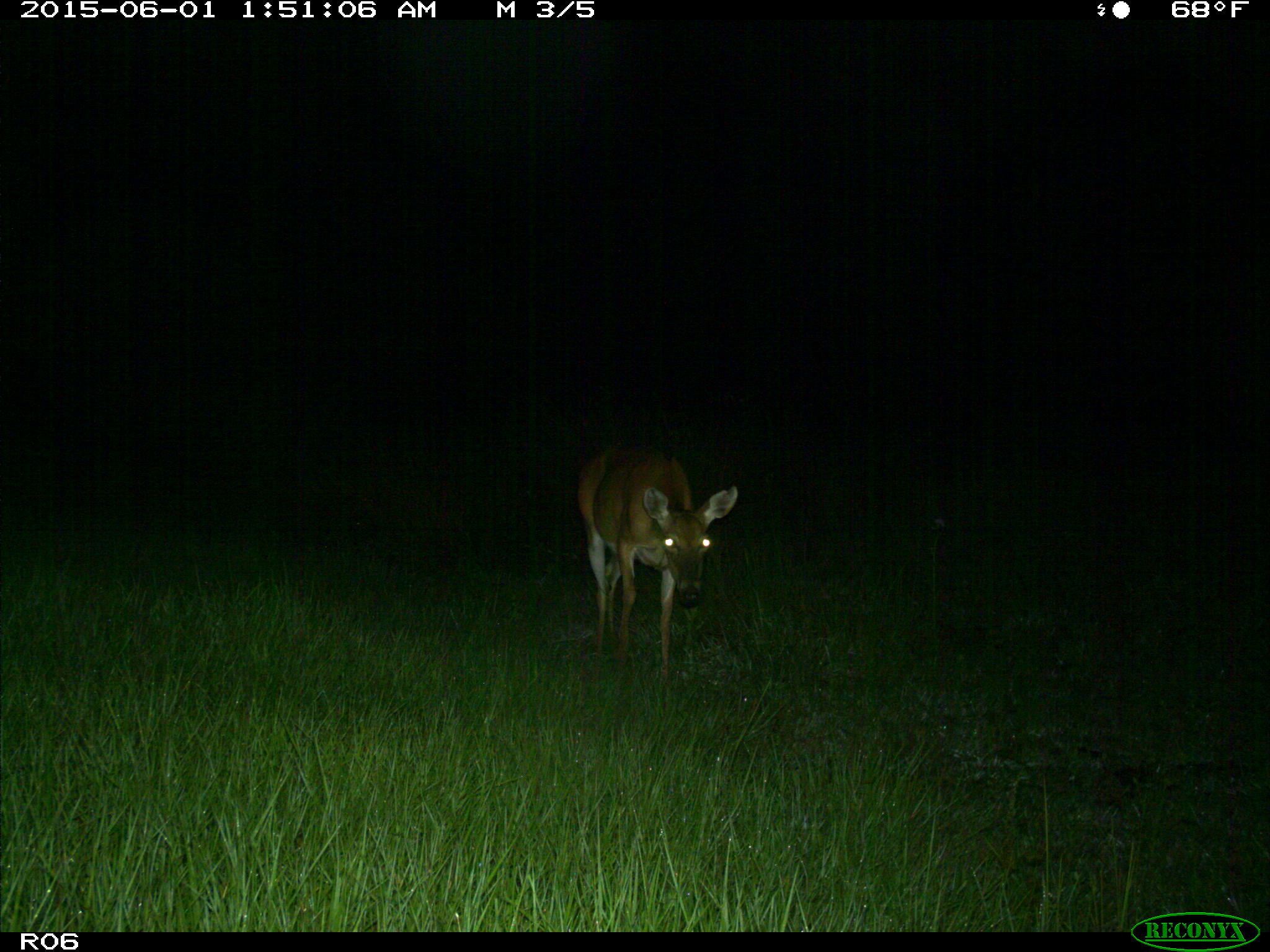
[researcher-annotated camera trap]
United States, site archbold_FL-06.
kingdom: Animalia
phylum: Chordata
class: Mammalia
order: Artiodactyla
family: Cervidae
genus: Odocoileus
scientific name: Odocoileus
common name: deer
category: unidentified deer